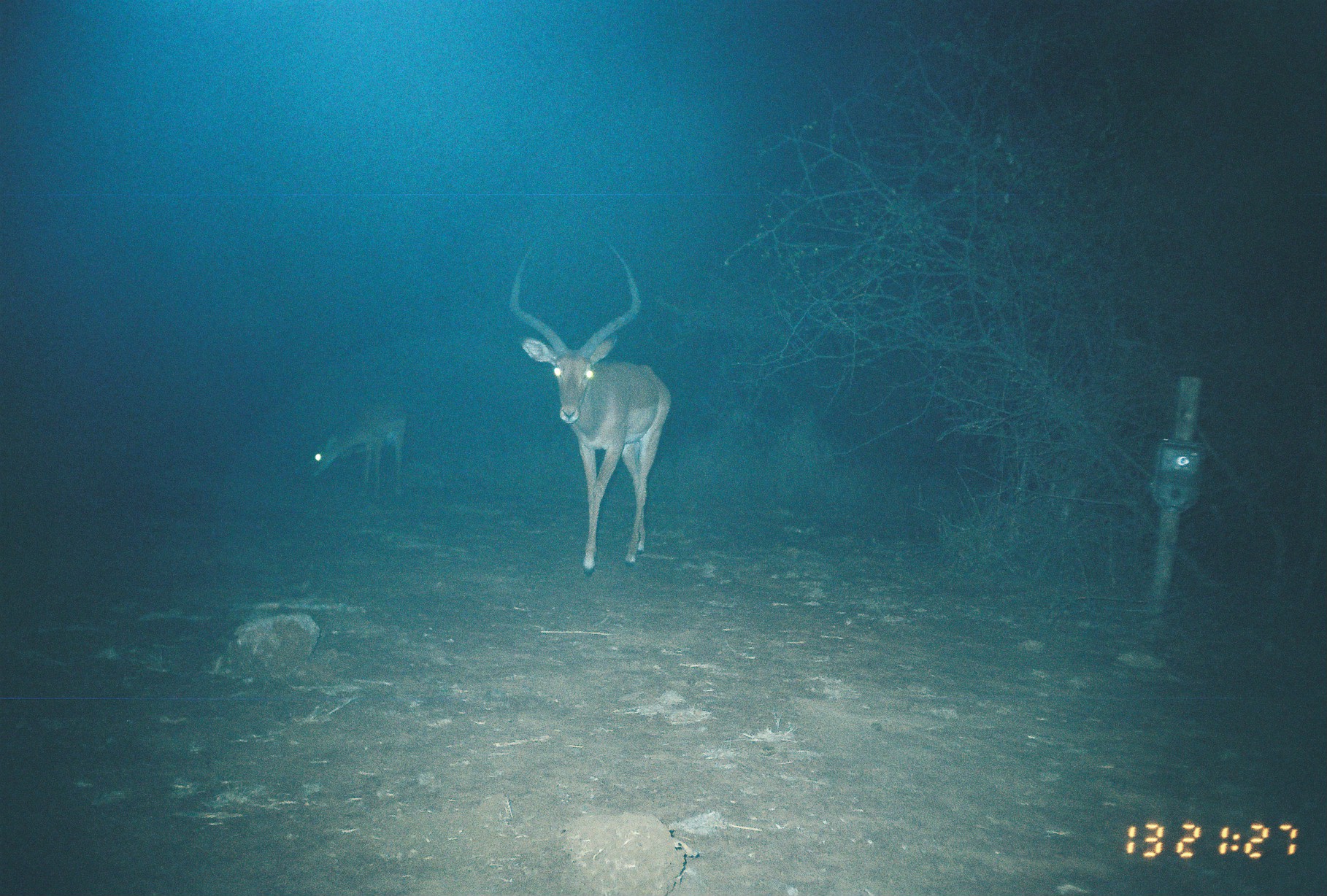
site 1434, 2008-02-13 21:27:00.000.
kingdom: Animalia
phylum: Chordata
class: Mammalia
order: Artiodactyla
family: Bovidae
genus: Aepyceros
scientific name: Aepyceros melampus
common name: impala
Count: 2.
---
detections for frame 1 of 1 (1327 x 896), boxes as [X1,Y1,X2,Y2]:
aepyceros melampus: [507,234,671,578]; [313,406,406,490]